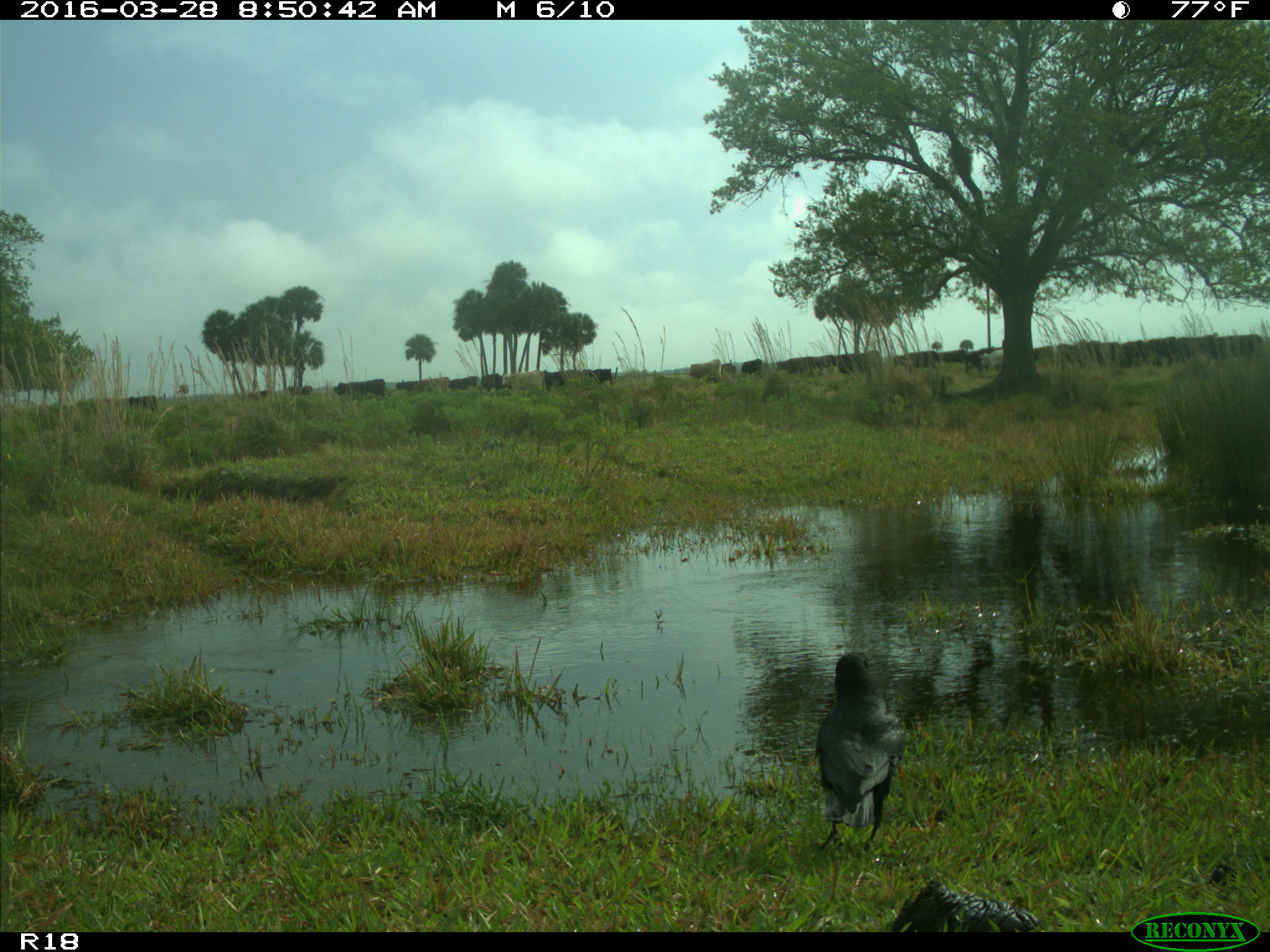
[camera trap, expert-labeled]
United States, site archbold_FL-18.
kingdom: Animalia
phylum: Chordata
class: Mammalia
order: Artiodactyla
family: Bovidae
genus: Bos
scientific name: Bos taurus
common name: domestic cow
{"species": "Bos taurus (domestic cow)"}